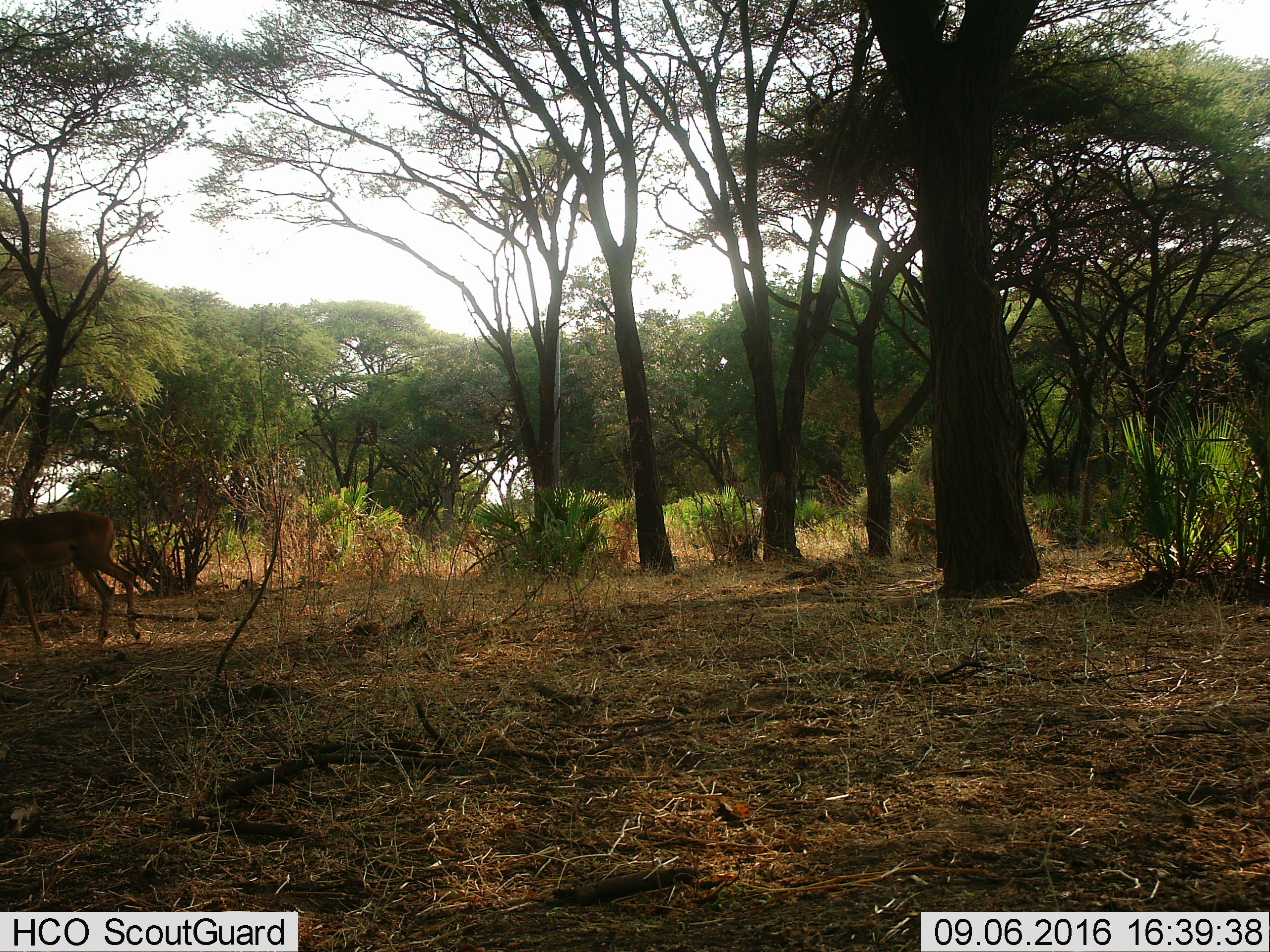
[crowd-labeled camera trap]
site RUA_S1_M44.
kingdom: Animalia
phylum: Chordata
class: Mammalia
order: Artiodactyla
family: Bovidae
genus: Aepyceros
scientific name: Aepyceros melampus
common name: impala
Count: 2.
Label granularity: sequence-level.